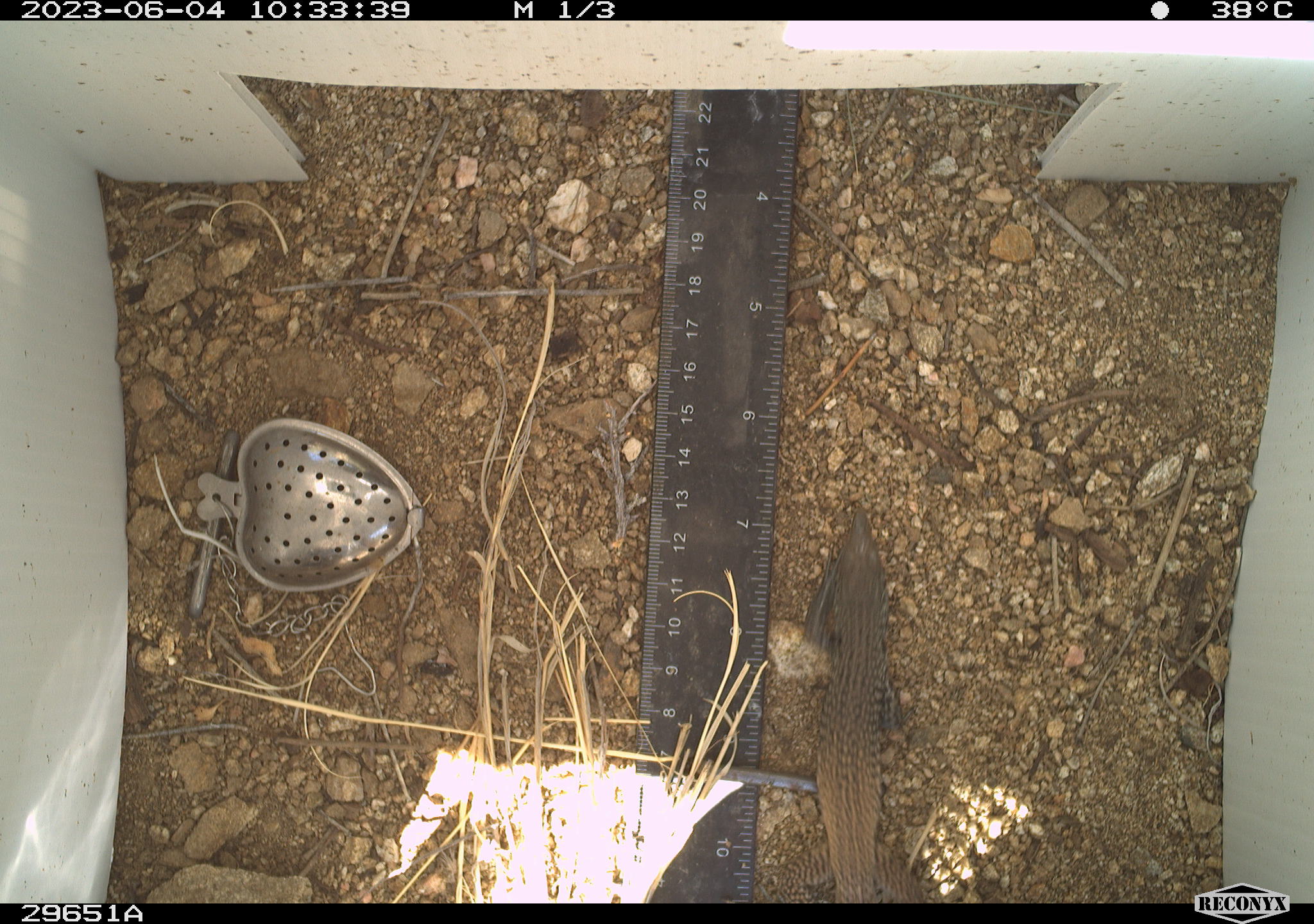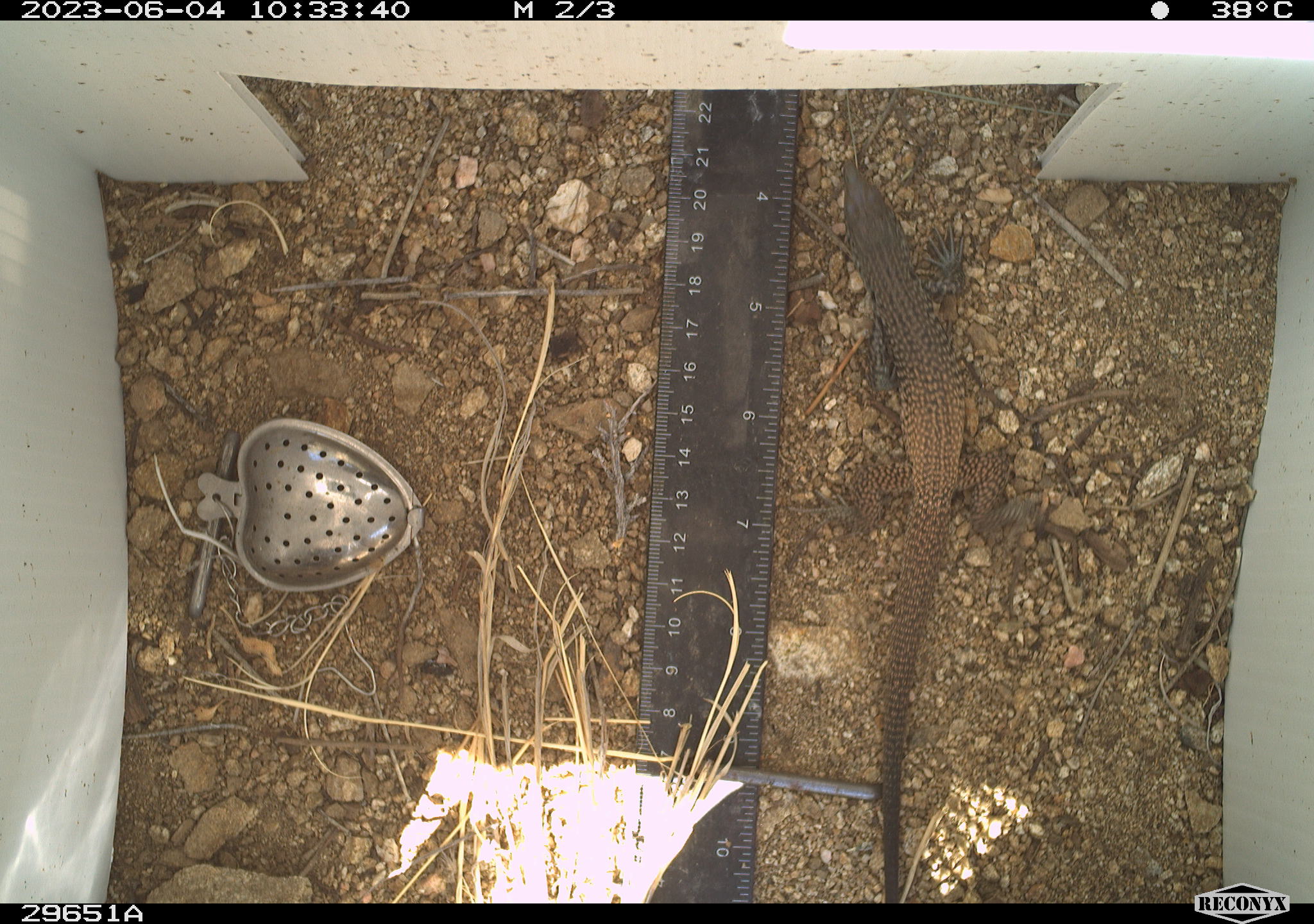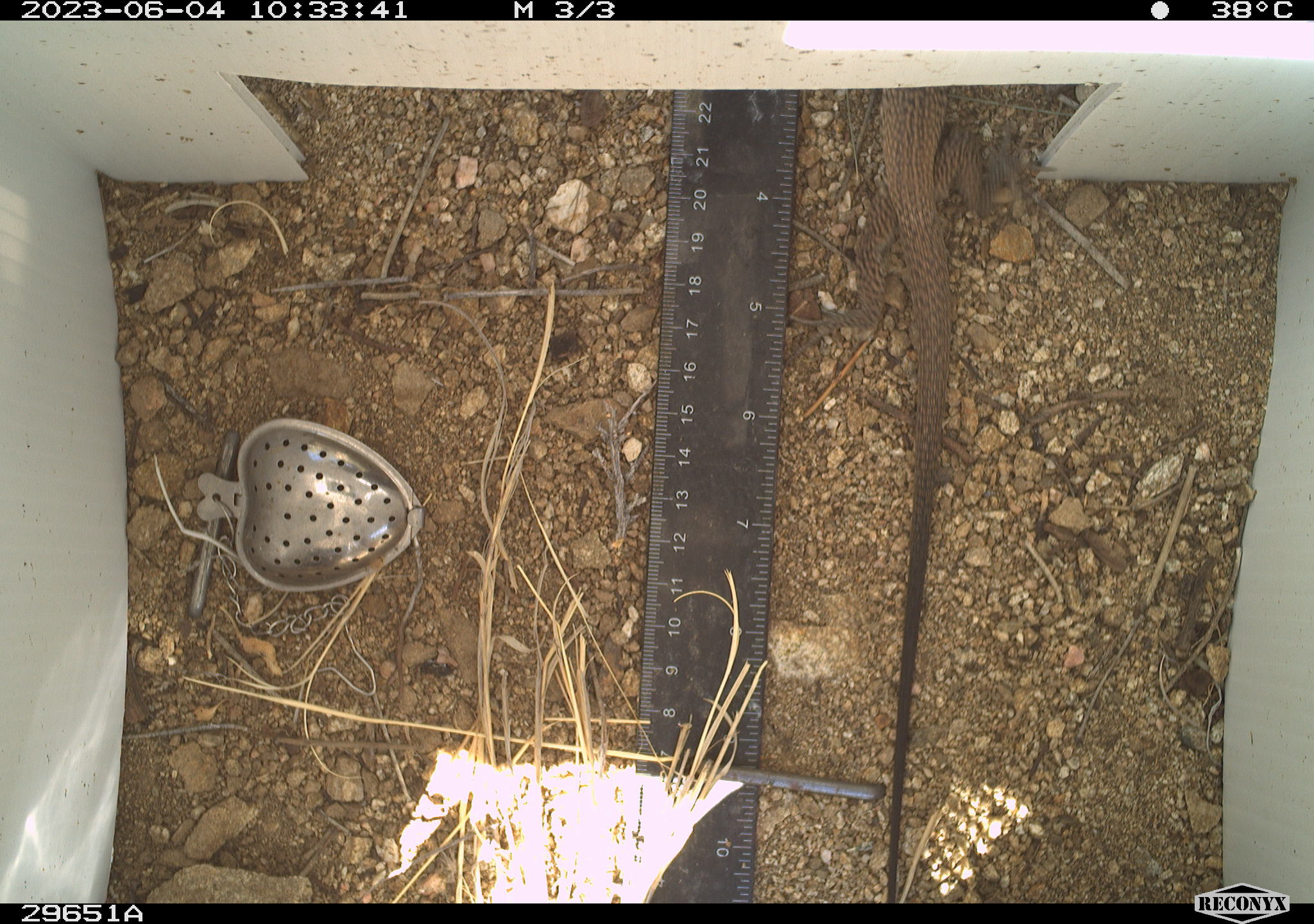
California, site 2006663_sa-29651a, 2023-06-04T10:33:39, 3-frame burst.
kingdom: Animalia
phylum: Chordata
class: Reptilia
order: Squamata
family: Teiidae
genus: Aspidoscelis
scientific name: Aspidoscelis tigris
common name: western whiptail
Western whiptail (Aspidoscelis tigris).